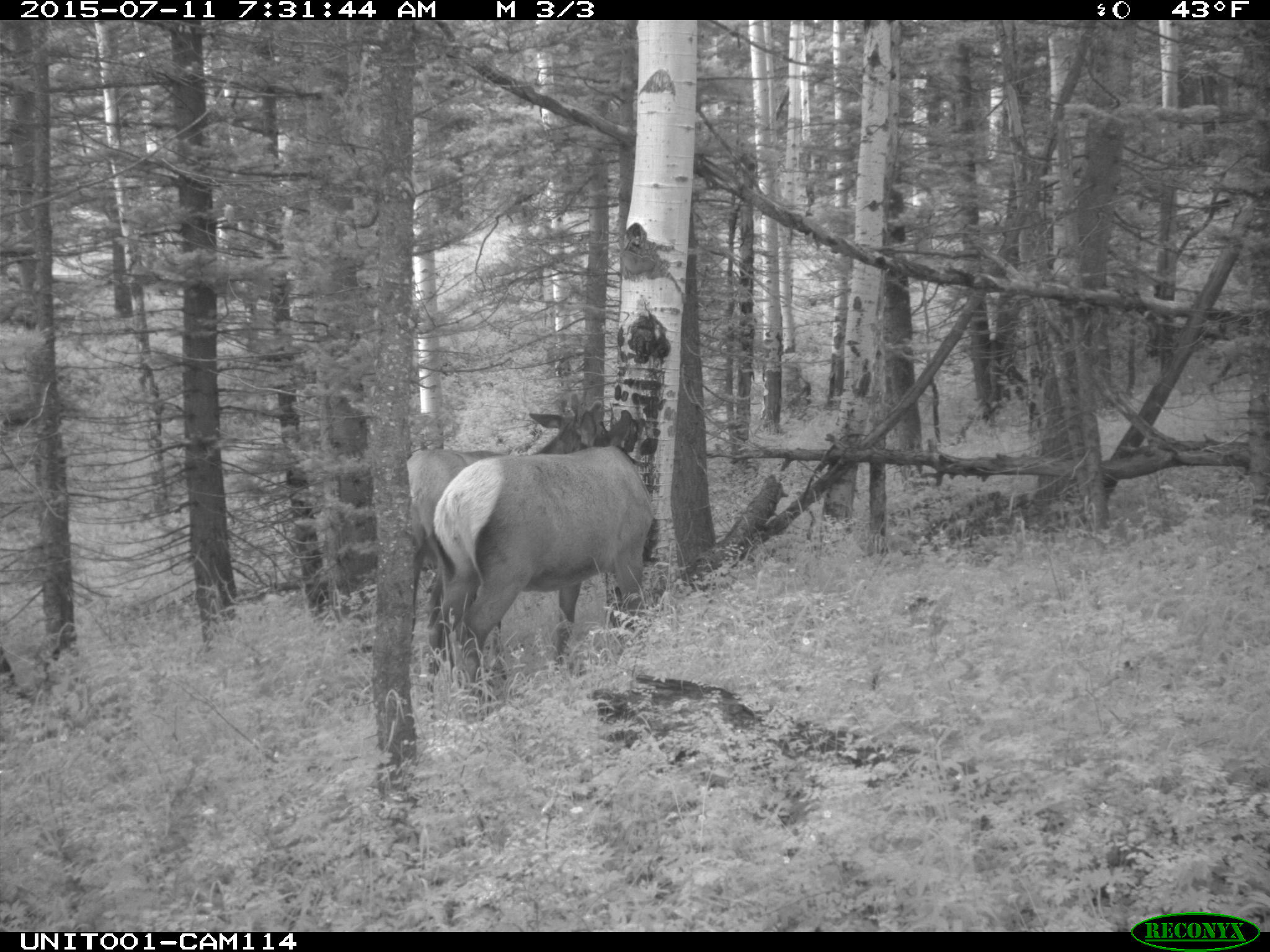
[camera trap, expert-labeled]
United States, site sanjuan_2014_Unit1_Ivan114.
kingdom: Animalia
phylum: Chordata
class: Mammalia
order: Artiodactyla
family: Cervidae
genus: Cervus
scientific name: Cervus elaphus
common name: red deer